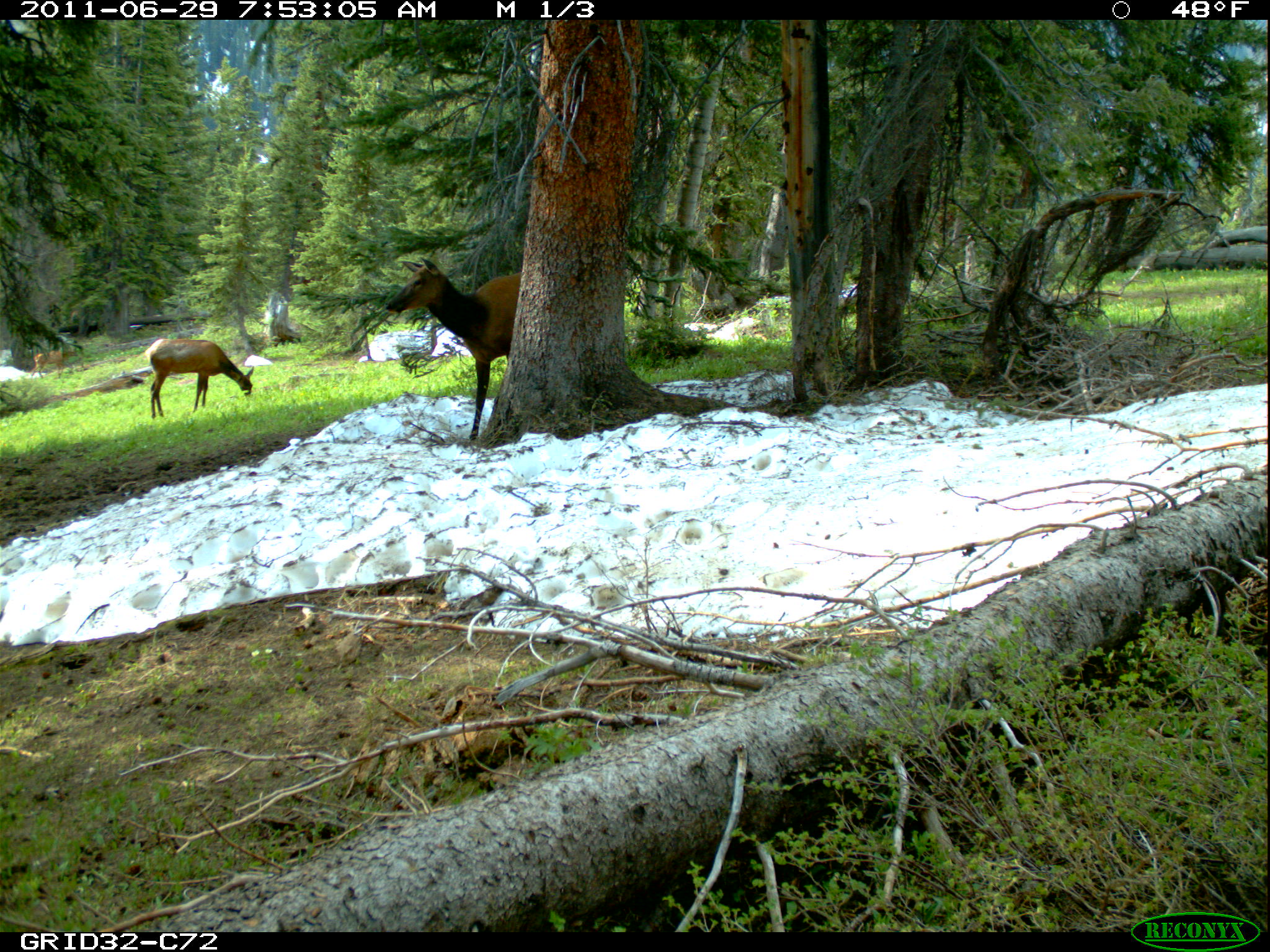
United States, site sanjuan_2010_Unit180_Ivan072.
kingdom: Animalia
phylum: Chordata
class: Mammalia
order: Artiodactyla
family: Cervidae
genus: Cervus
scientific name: Cervus elaphus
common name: red deer